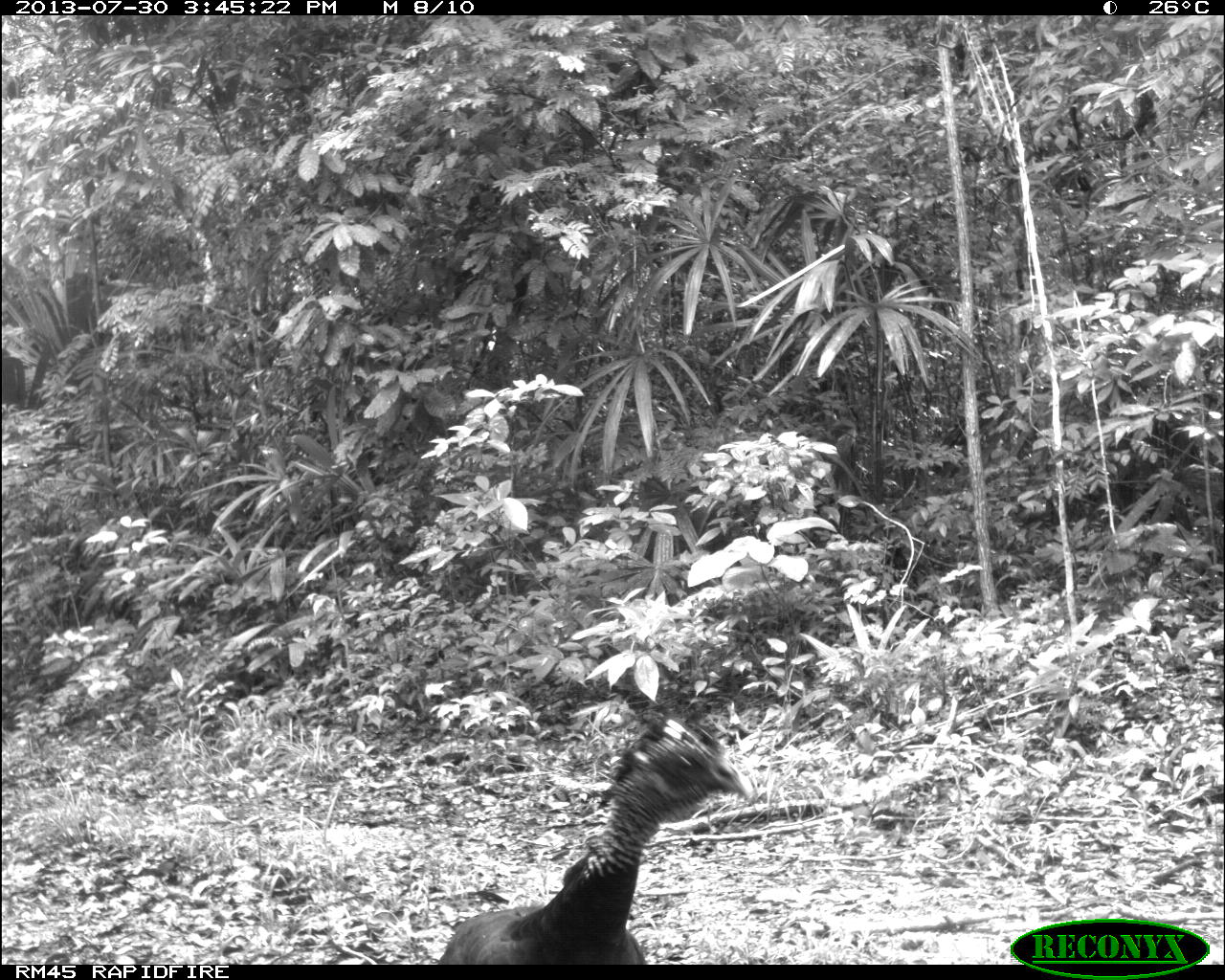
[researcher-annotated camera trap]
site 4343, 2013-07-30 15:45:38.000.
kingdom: Animalia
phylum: Chordata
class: Aves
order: Galliformes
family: Cracidae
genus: Crax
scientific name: Crax rubra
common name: great curassow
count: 1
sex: female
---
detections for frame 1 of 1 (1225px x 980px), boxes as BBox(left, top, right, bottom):
crax rubra: BBox(435, 711, 753, 963)